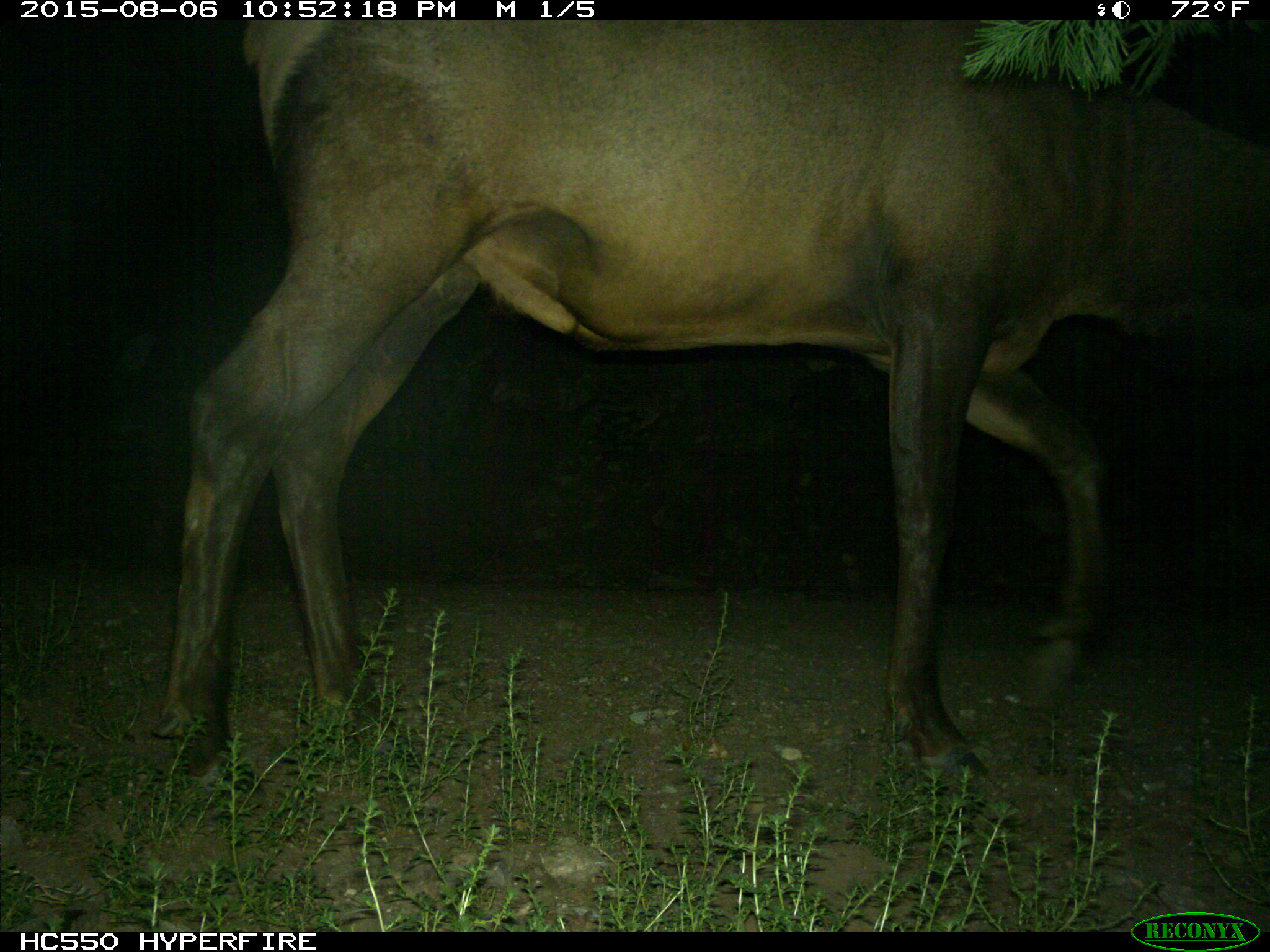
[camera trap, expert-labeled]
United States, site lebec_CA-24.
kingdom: Animalia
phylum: Chordata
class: Mammalia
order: Artiodactyla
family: Cervidae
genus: Cervus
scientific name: Cervus canadensis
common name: elk